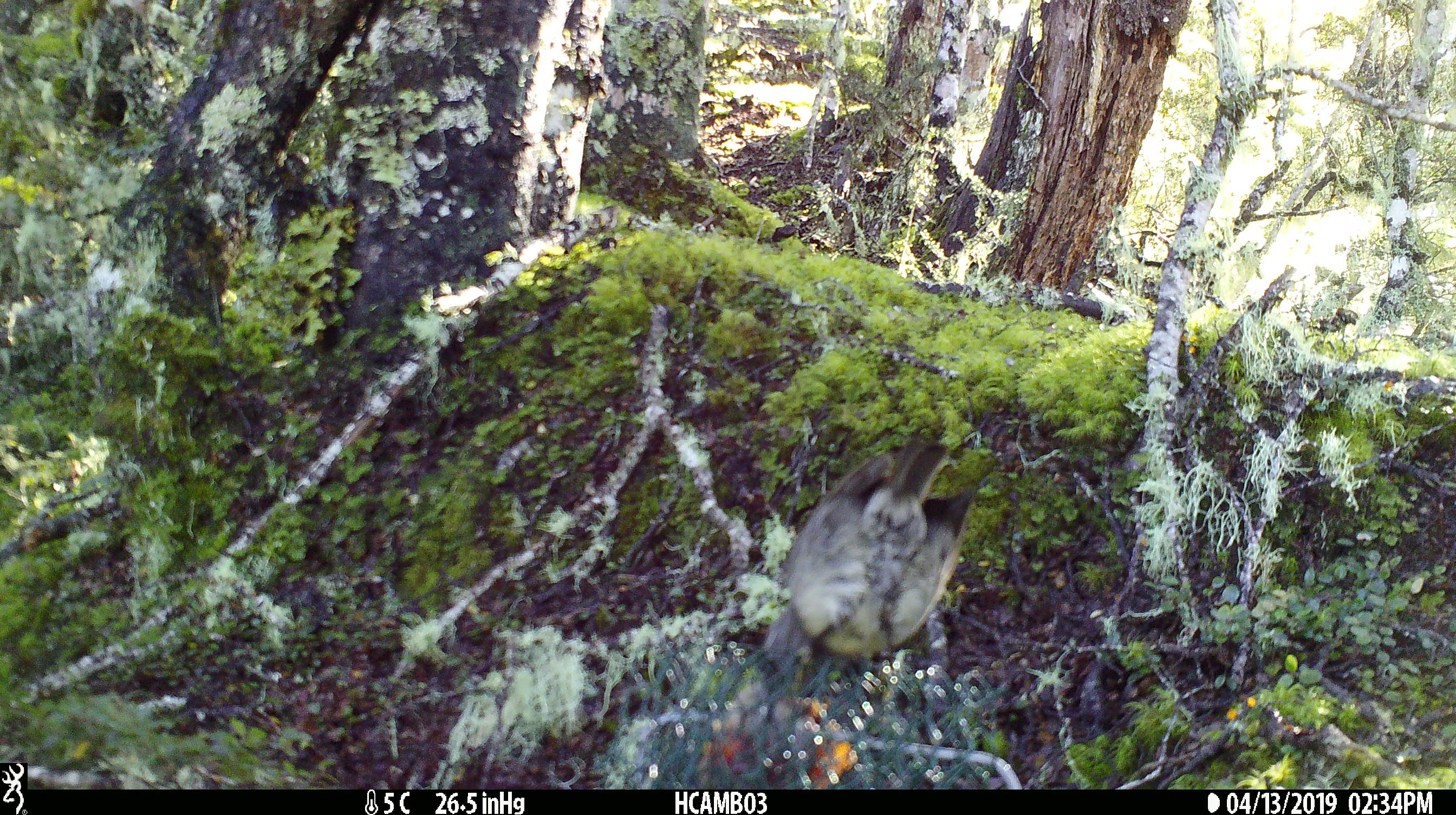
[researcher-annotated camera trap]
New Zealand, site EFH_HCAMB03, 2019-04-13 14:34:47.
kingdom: Animalia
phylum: Chordata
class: Aves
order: Passeriformes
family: Petroicidae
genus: Petroica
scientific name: Petroica australis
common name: new zealand robin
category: robin